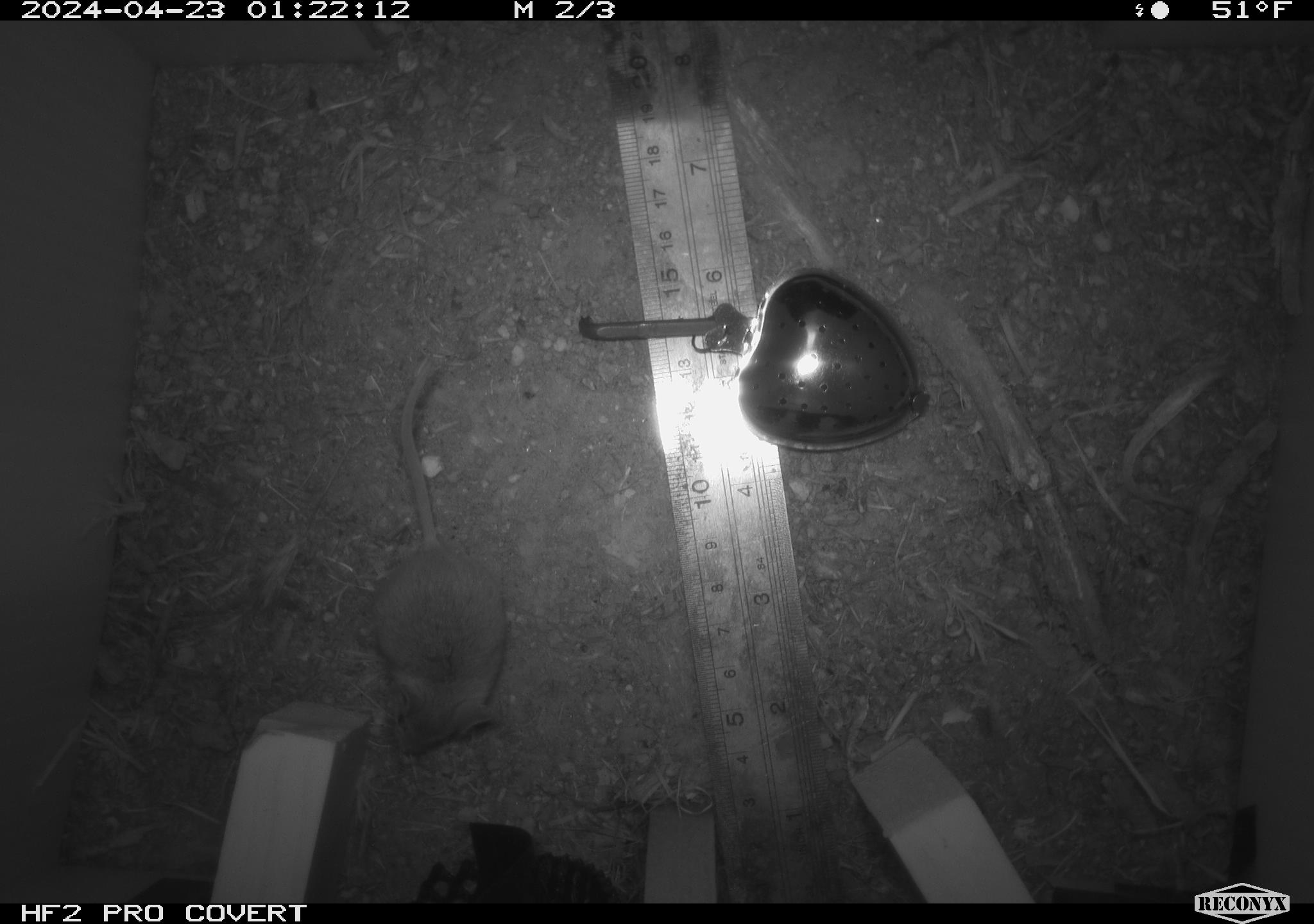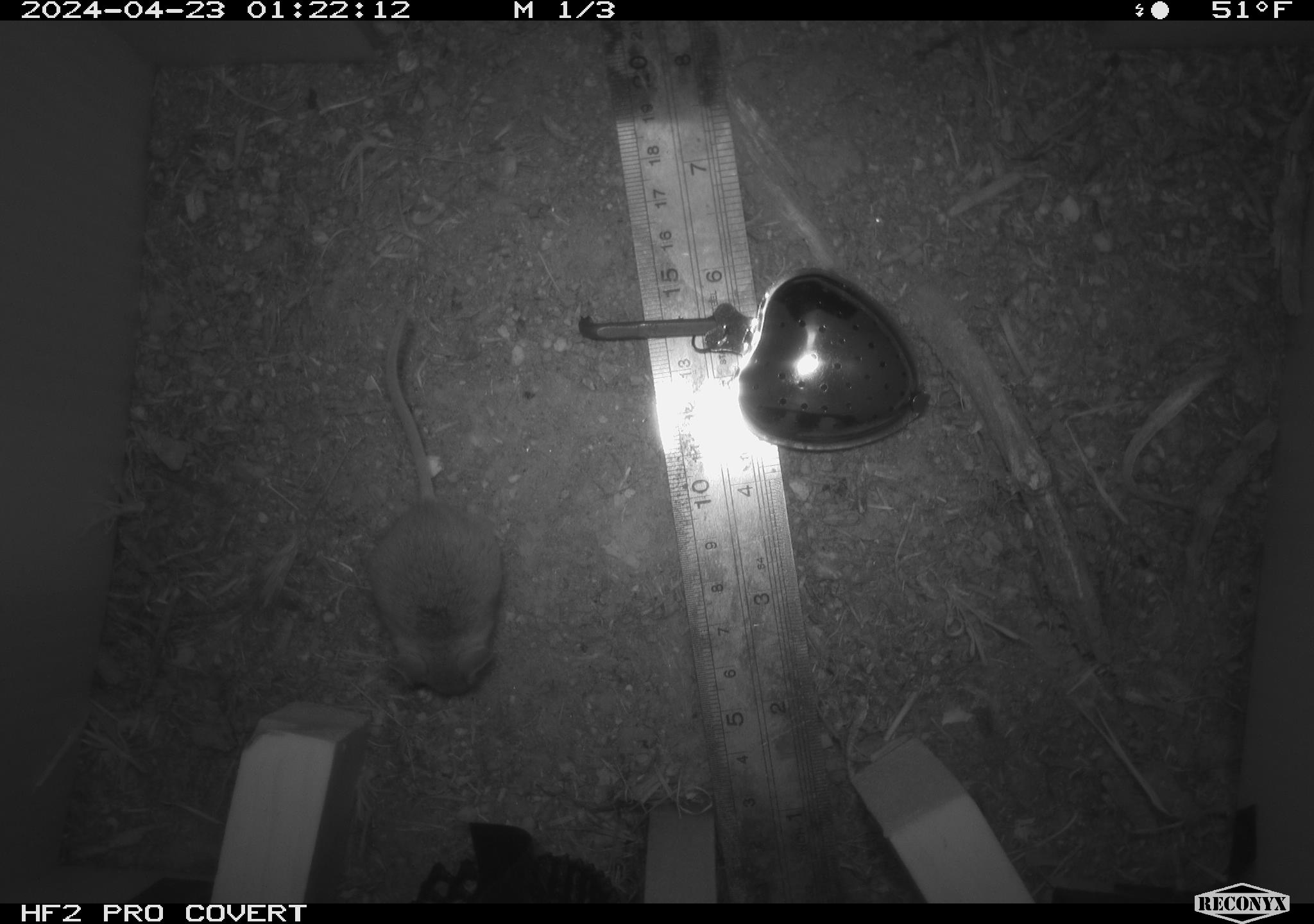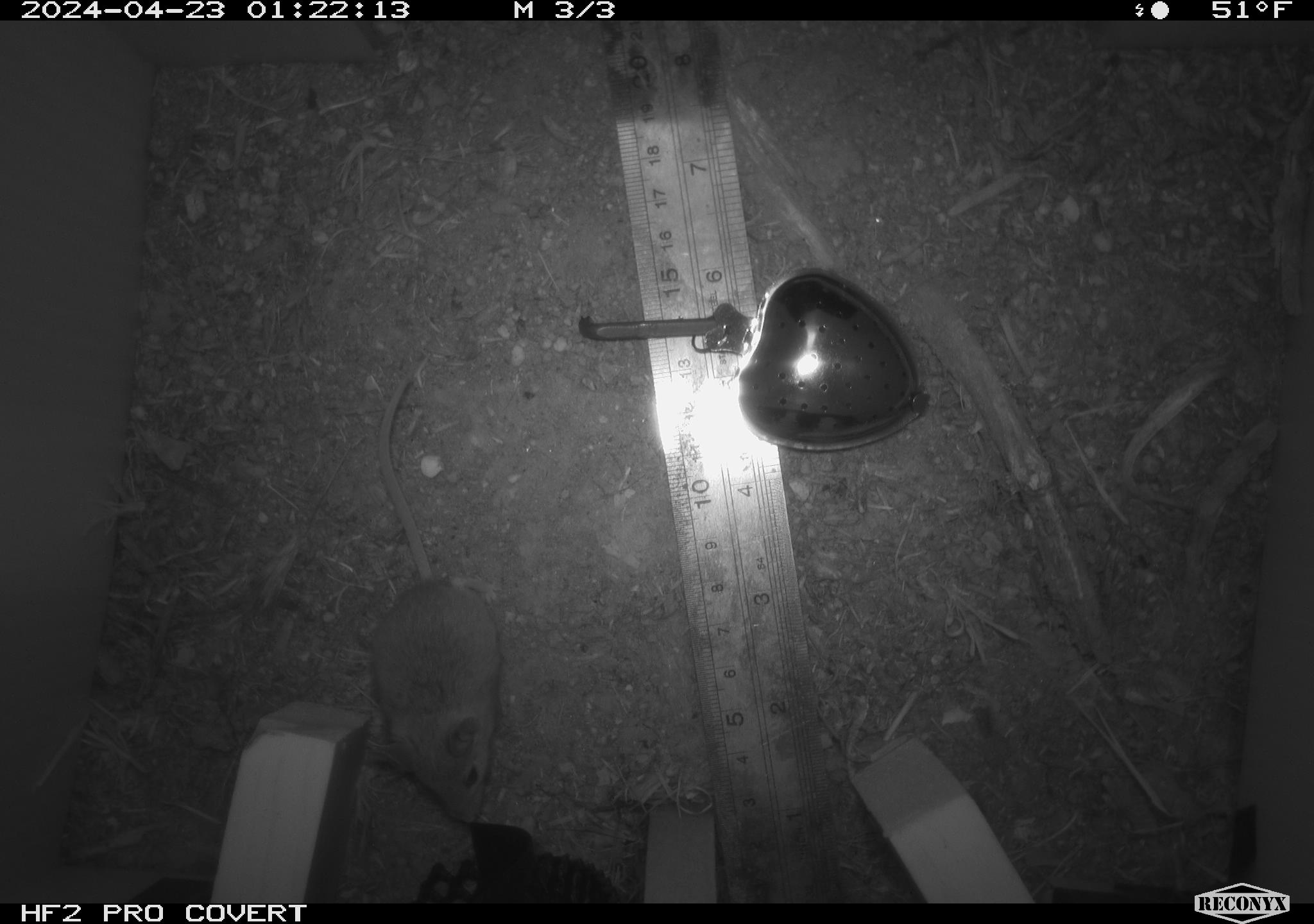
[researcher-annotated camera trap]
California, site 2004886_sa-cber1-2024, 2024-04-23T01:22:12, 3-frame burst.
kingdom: Animalia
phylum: Chordata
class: Mammalia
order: Rodentia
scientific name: Rodentia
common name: mouse species